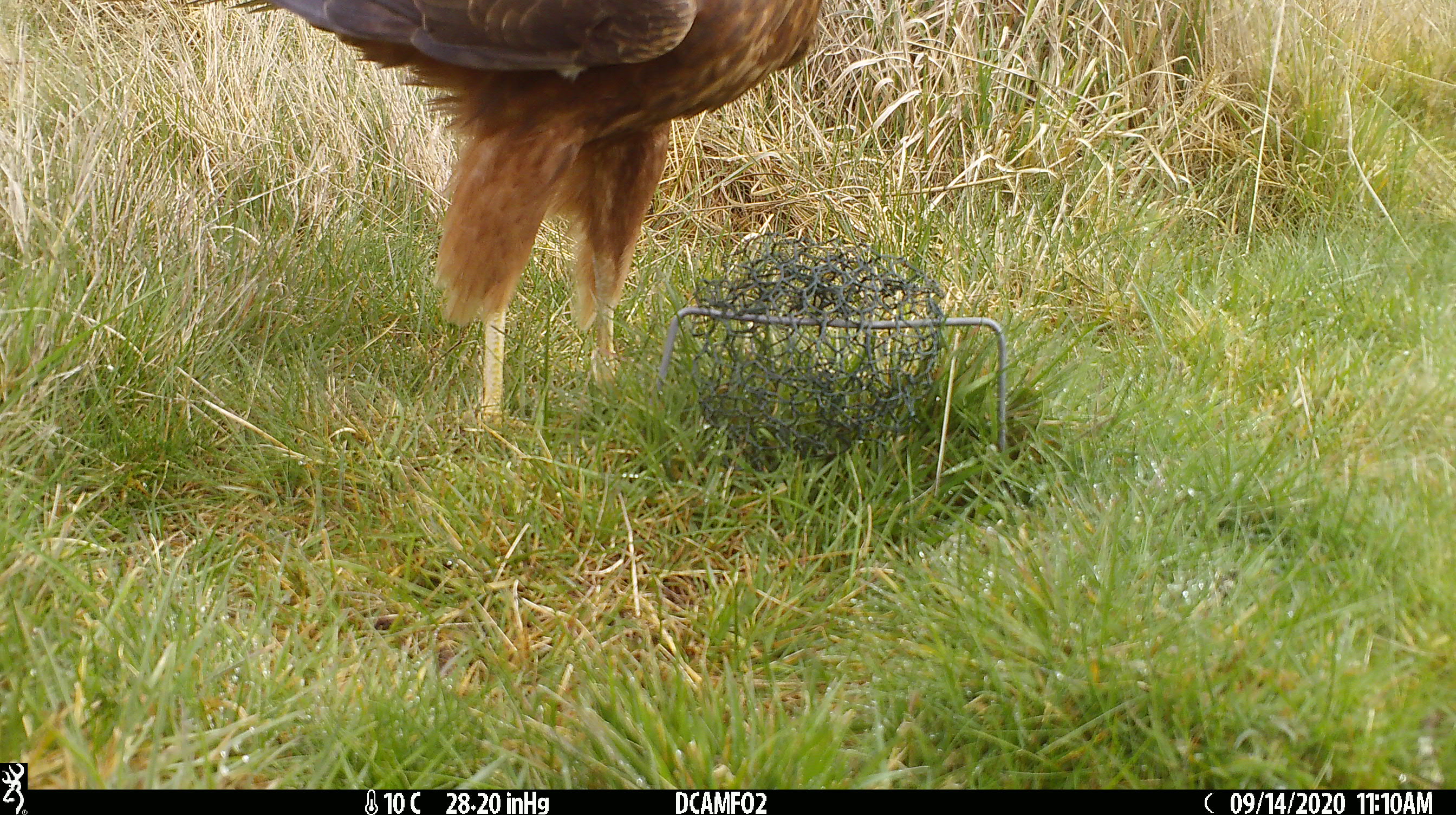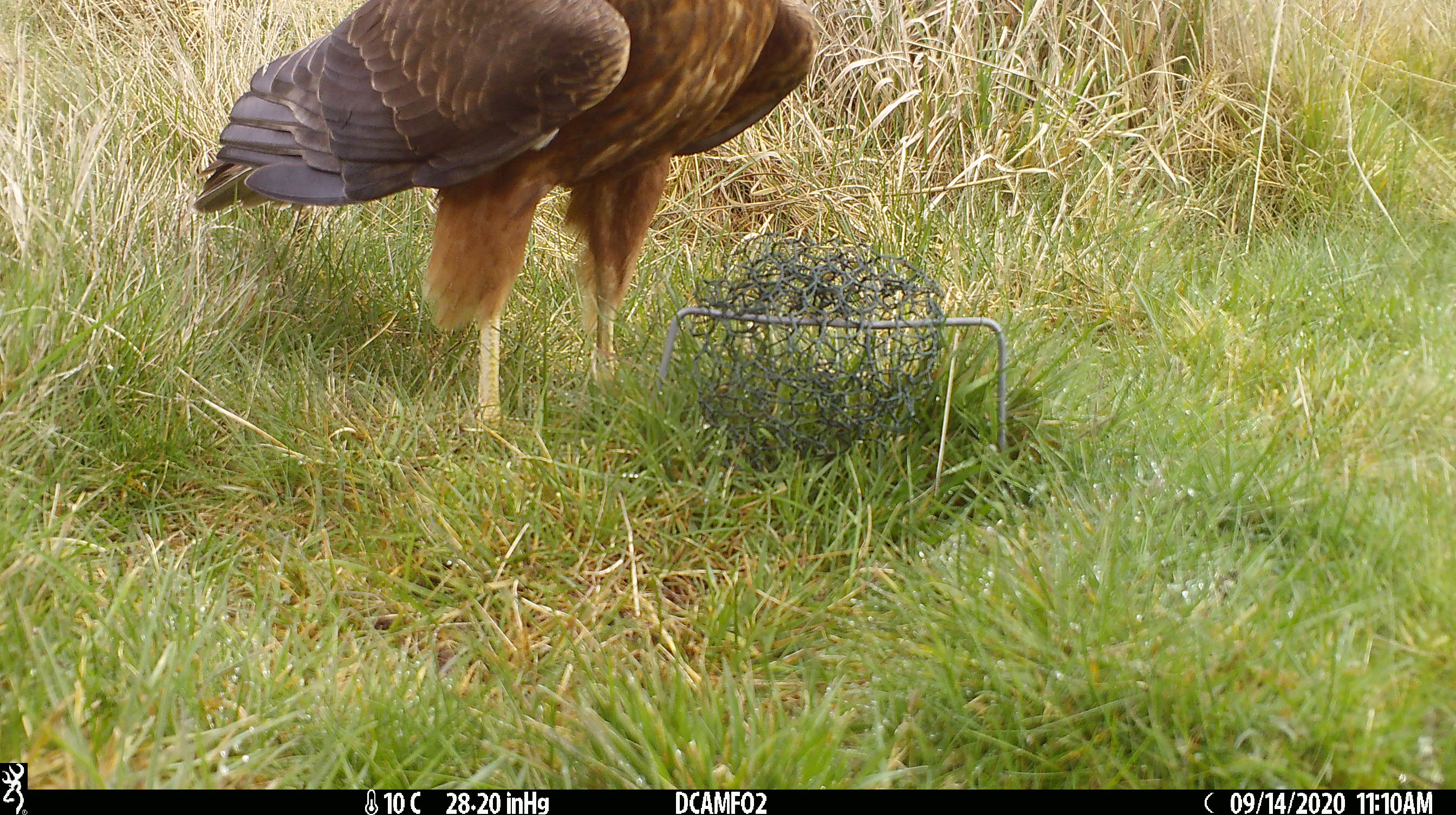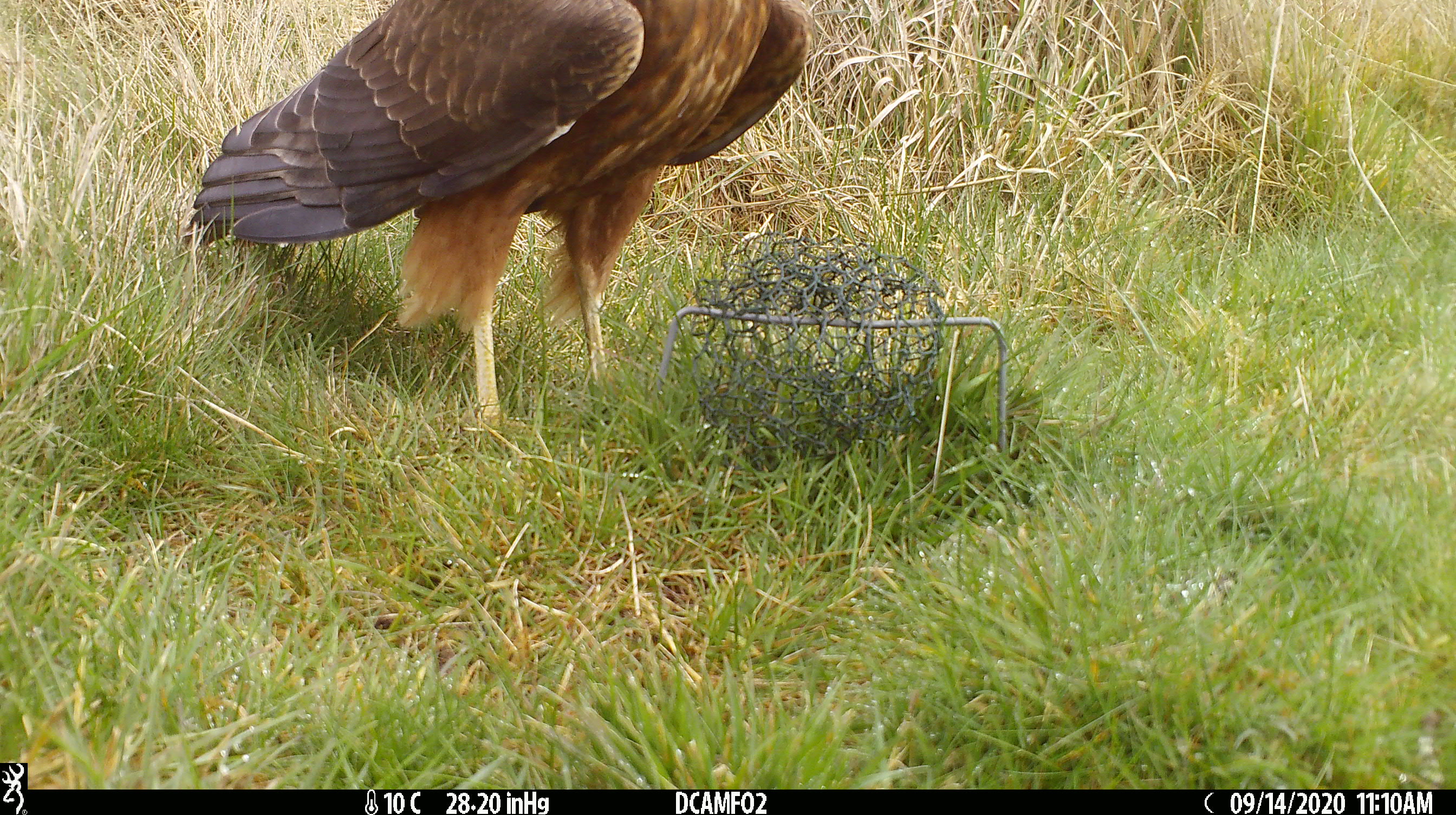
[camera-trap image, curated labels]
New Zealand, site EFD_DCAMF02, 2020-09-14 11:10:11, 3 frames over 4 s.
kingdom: Animalia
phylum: Chordata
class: Aves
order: Accipitriformes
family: Accipitridae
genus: Circus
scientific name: Circus approximans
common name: swamp harrier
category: harrier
Harrier (swamp harrier) (Circus approximans).